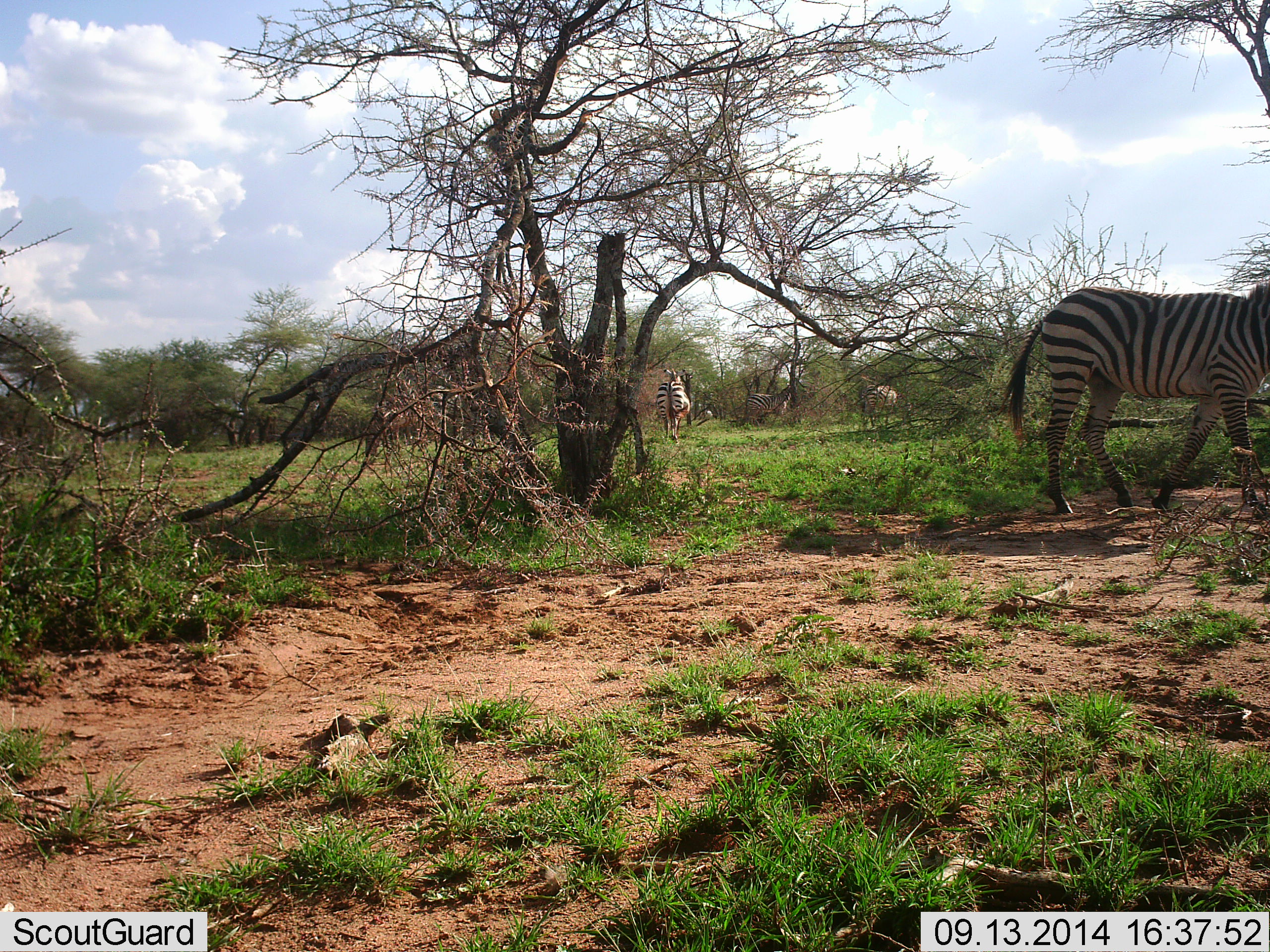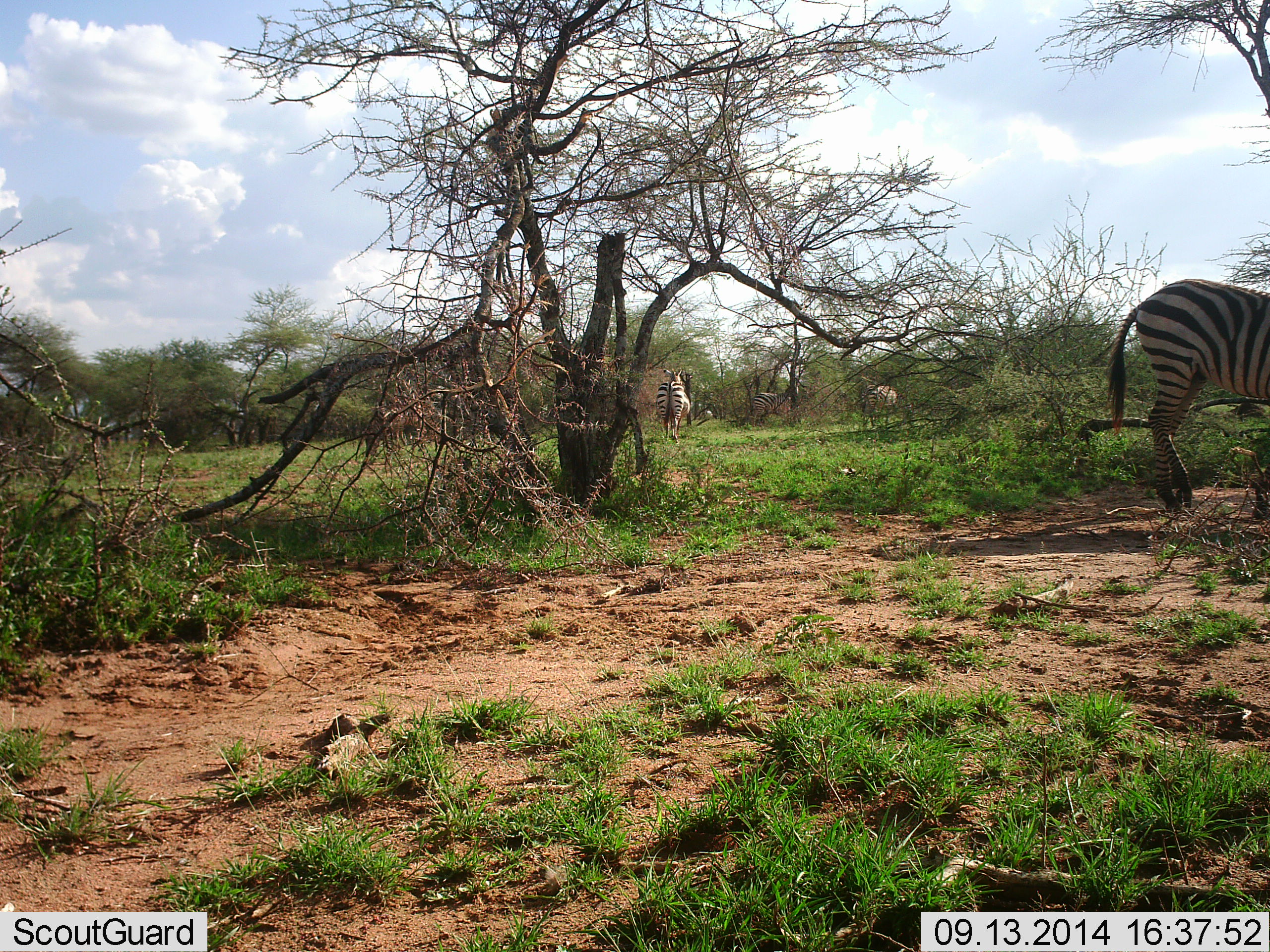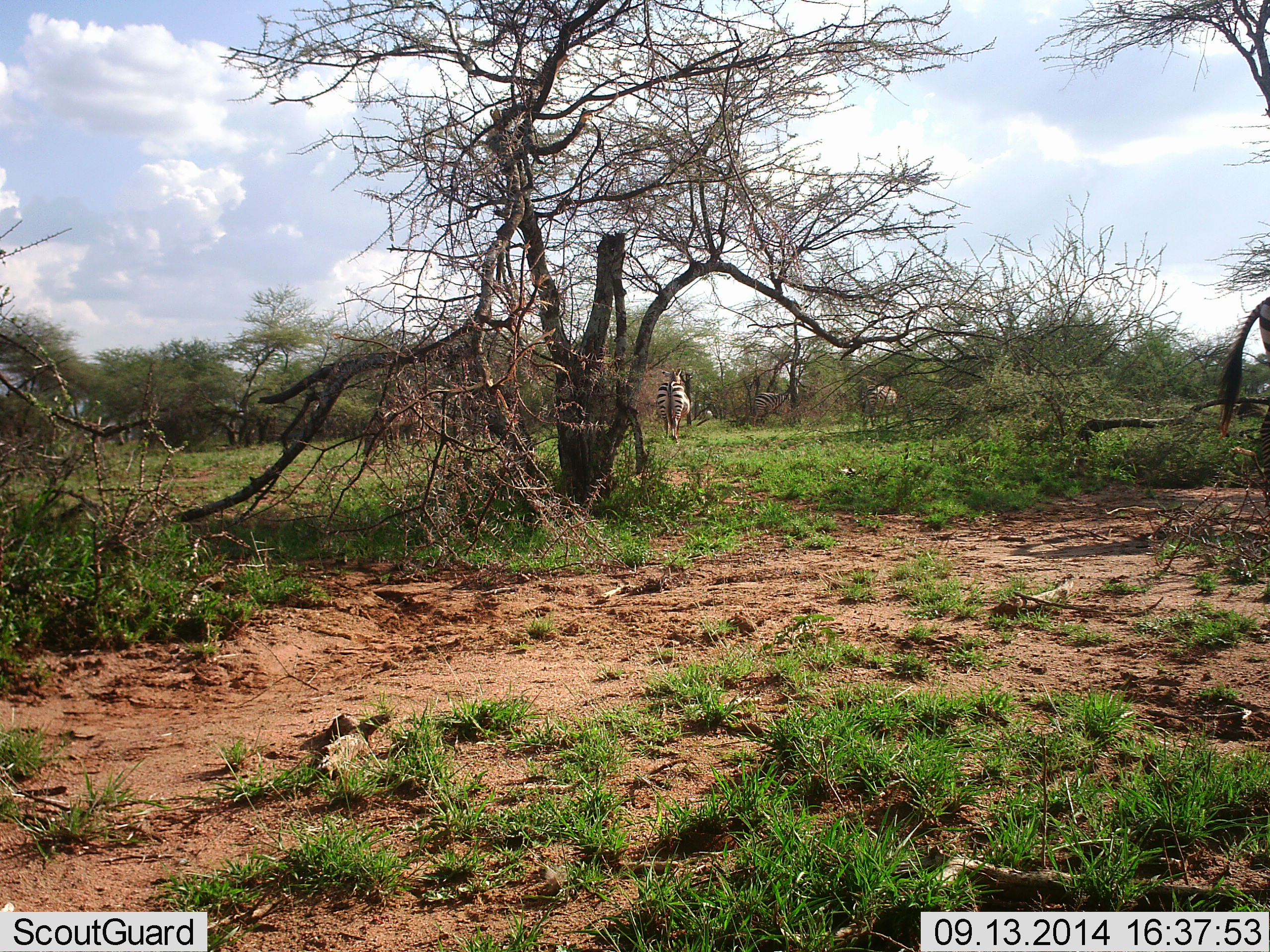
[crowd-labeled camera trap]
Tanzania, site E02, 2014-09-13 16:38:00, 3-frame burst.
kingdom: Animalia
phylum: Chordata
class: Mammalia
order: Perissodactyla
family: Equidae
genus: Equus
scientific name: Equus quagga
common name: plains zebra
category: zebra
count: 6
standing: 80%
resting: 0%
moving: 70%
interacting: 0%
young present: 0%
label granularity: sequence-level